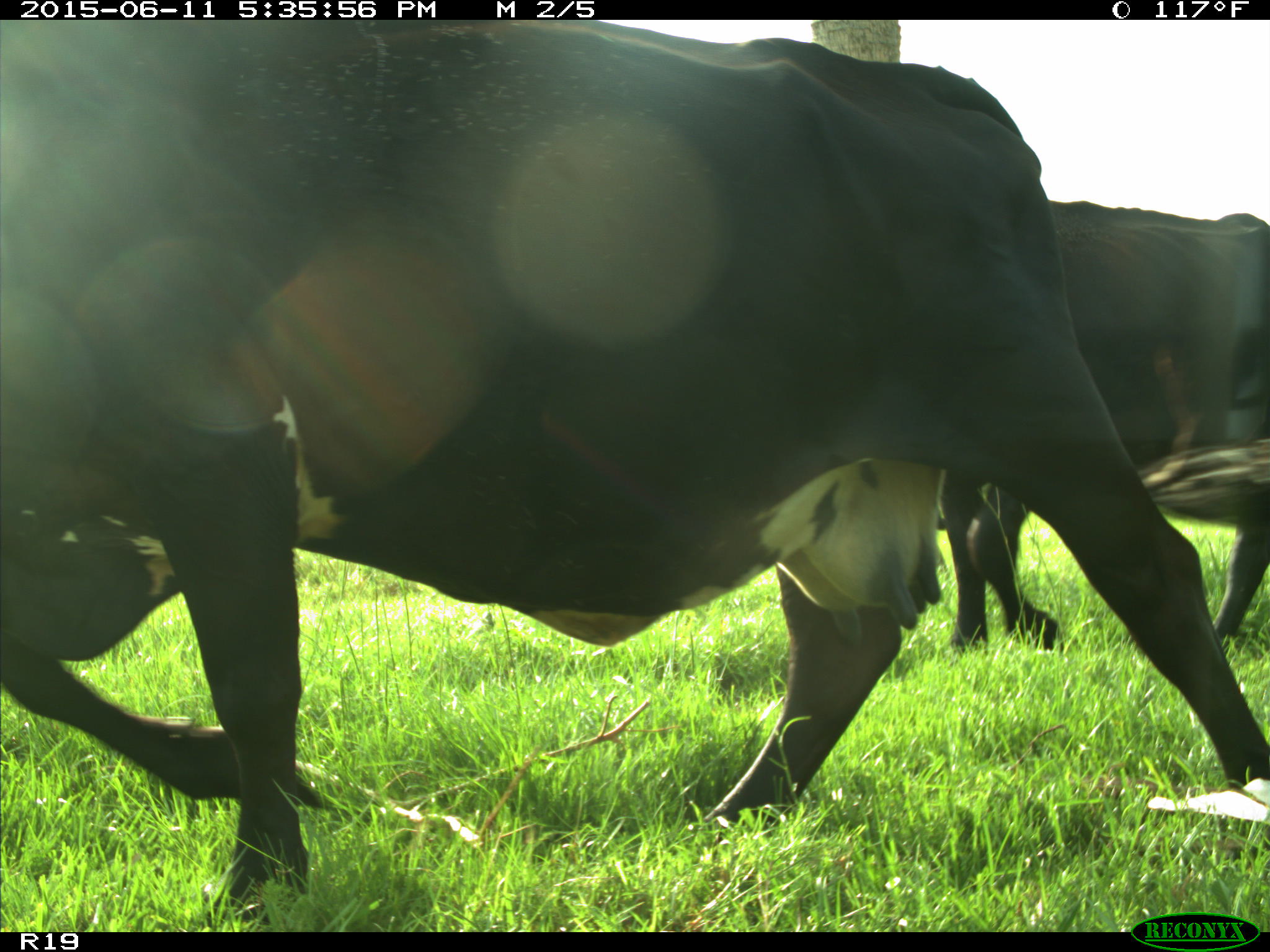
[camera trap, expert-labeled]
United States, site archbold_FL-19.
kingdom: Animalia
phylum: Chordata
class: Mammalia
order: Artiodactyla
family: Bovidae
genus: Bos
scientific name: Bos taurus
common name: domestic cow